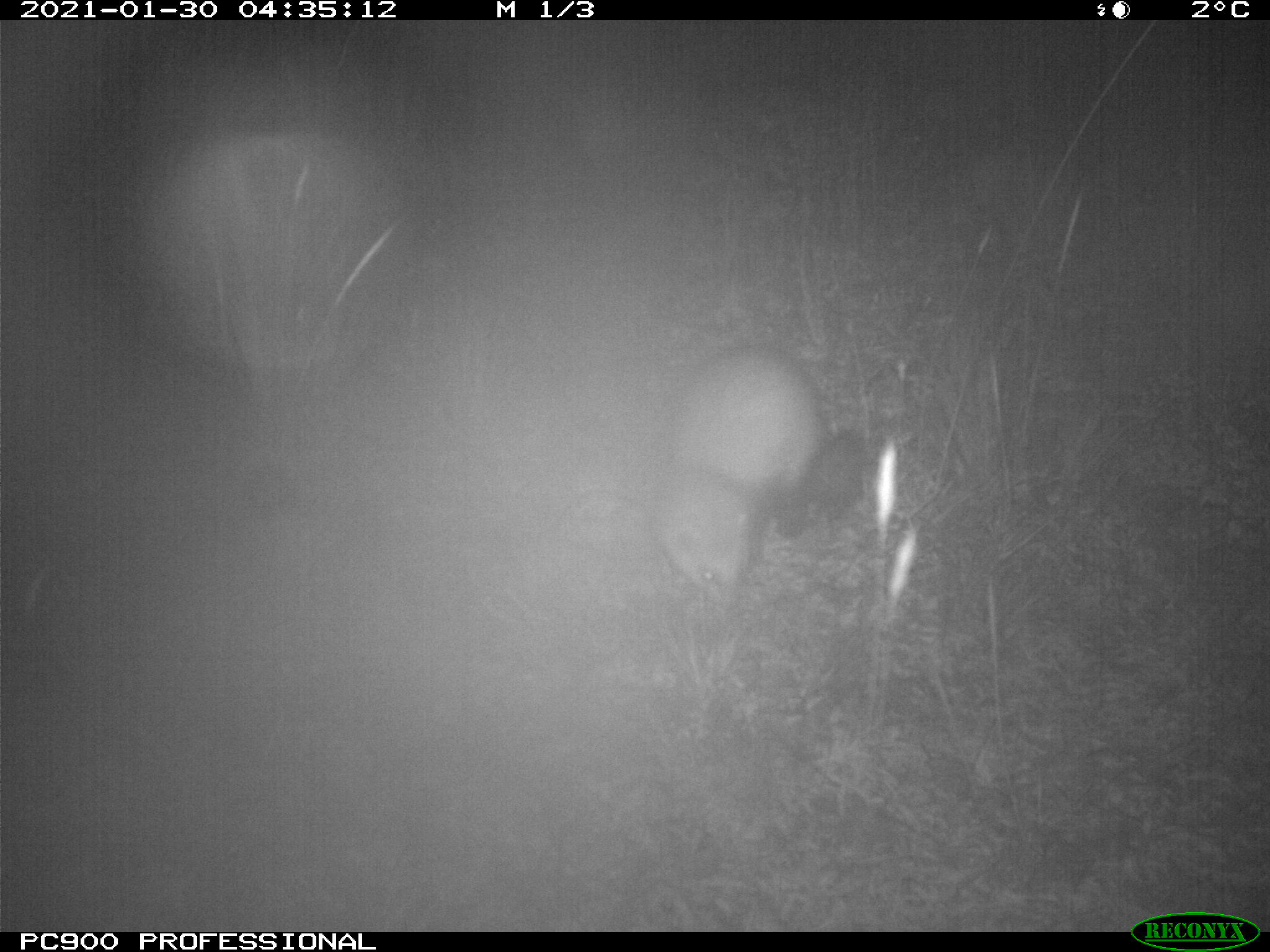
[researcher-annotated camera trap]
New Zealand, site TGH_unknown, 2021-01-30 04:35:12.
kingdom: Animalia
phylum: Chordata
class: Mammalia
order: Carnivora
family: Mustelidae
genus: Mustela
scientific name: Mustela furo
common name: ferret